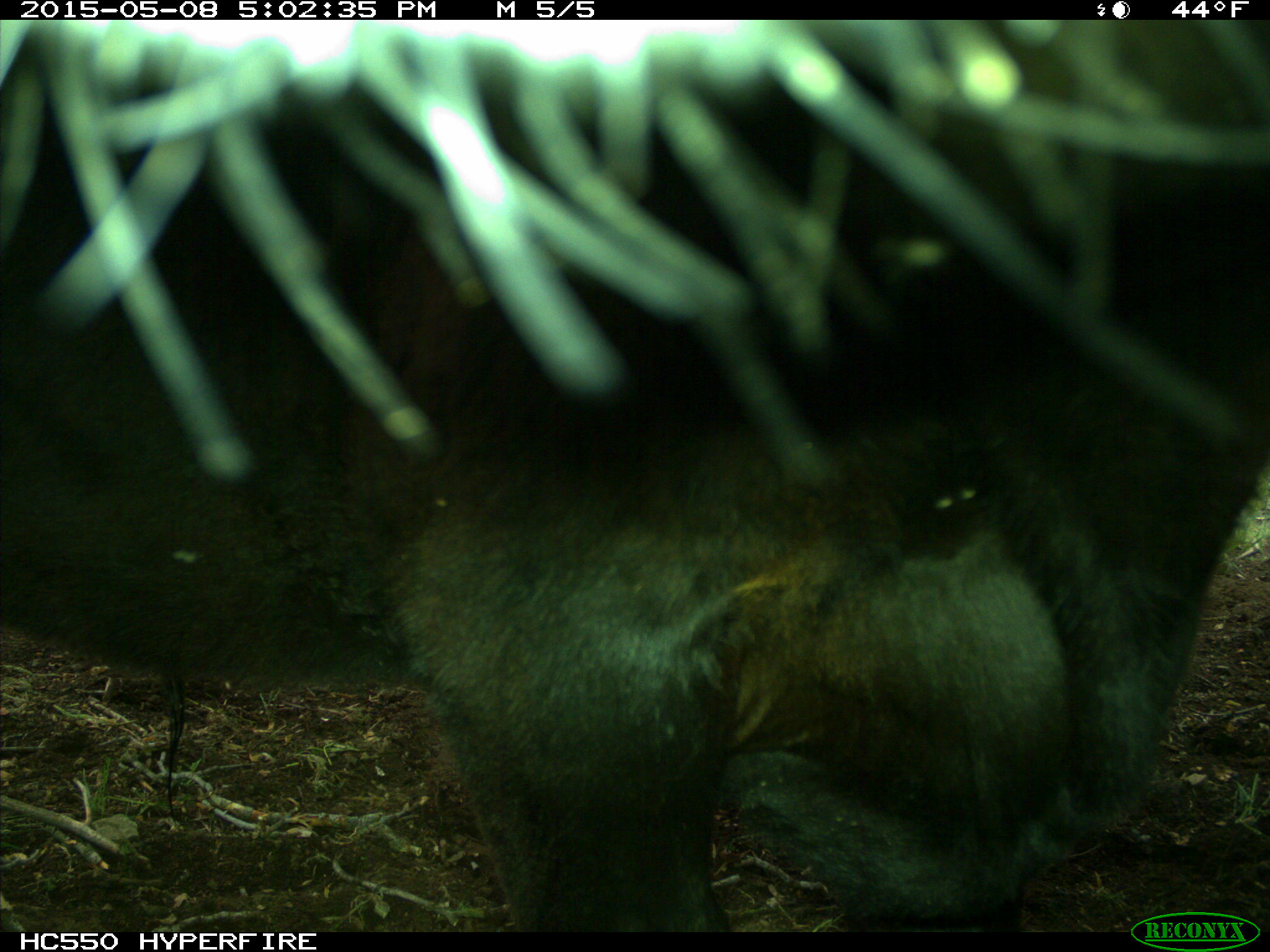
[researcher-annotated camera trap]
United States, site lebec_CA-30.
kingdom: Animalia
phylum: Chordata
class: Mammalia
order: Artiodactyla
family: Bovidae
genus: Bos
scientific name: Bos taurus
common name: domestic cow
Bos taurus (domestic cow).